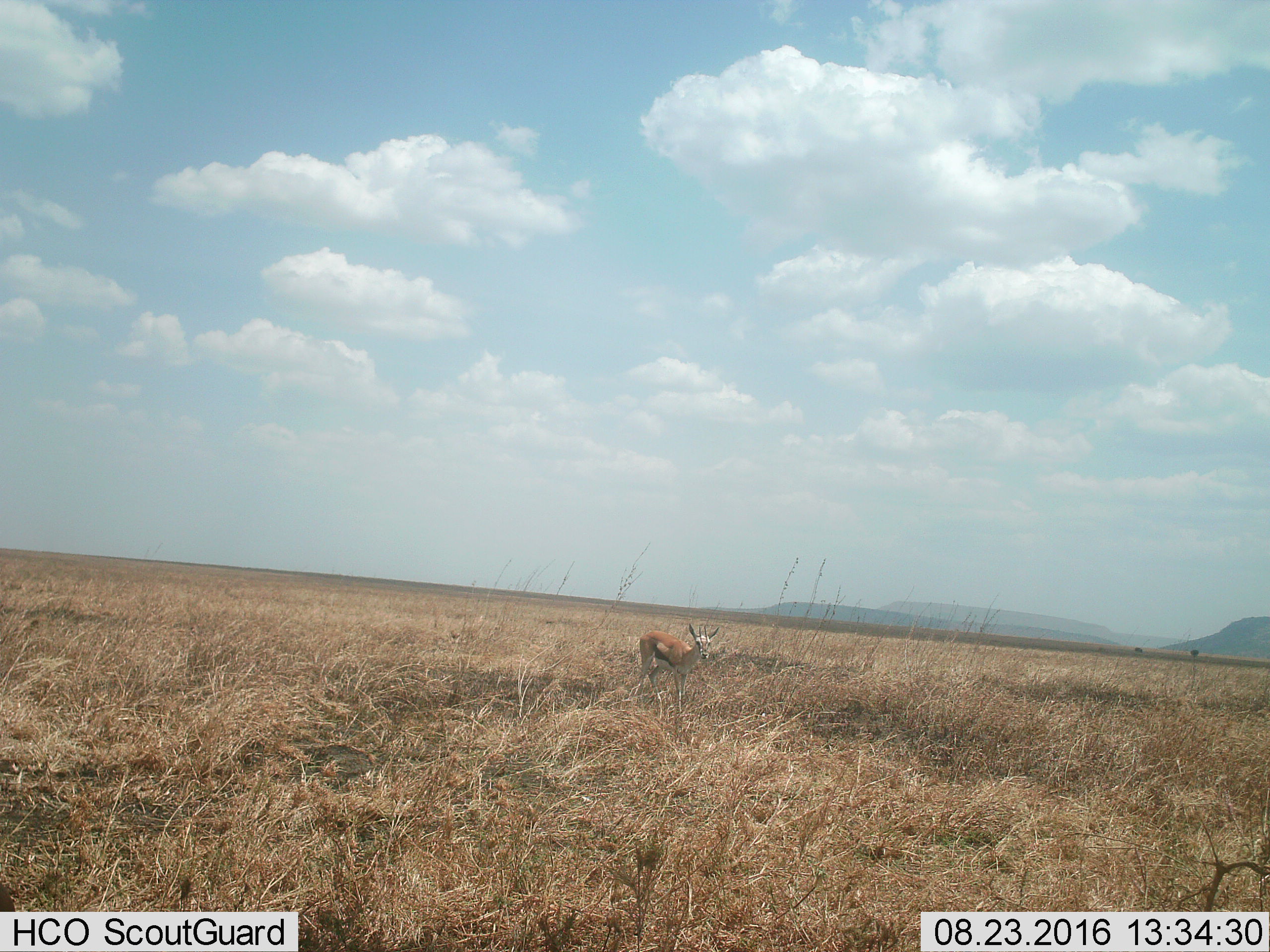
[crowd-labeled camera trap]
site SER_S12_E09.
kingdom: Animalia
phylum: Chordata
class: Mammalia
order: Artiodactyla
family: Bovidae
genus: Eudorcas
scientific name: Eudorcas thomsonii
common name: thomson's gazelle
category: gazellethomsons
Gazellethomsons (thomson's gazelle) (Eudorcas thomsonii), count 1. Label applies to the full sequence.